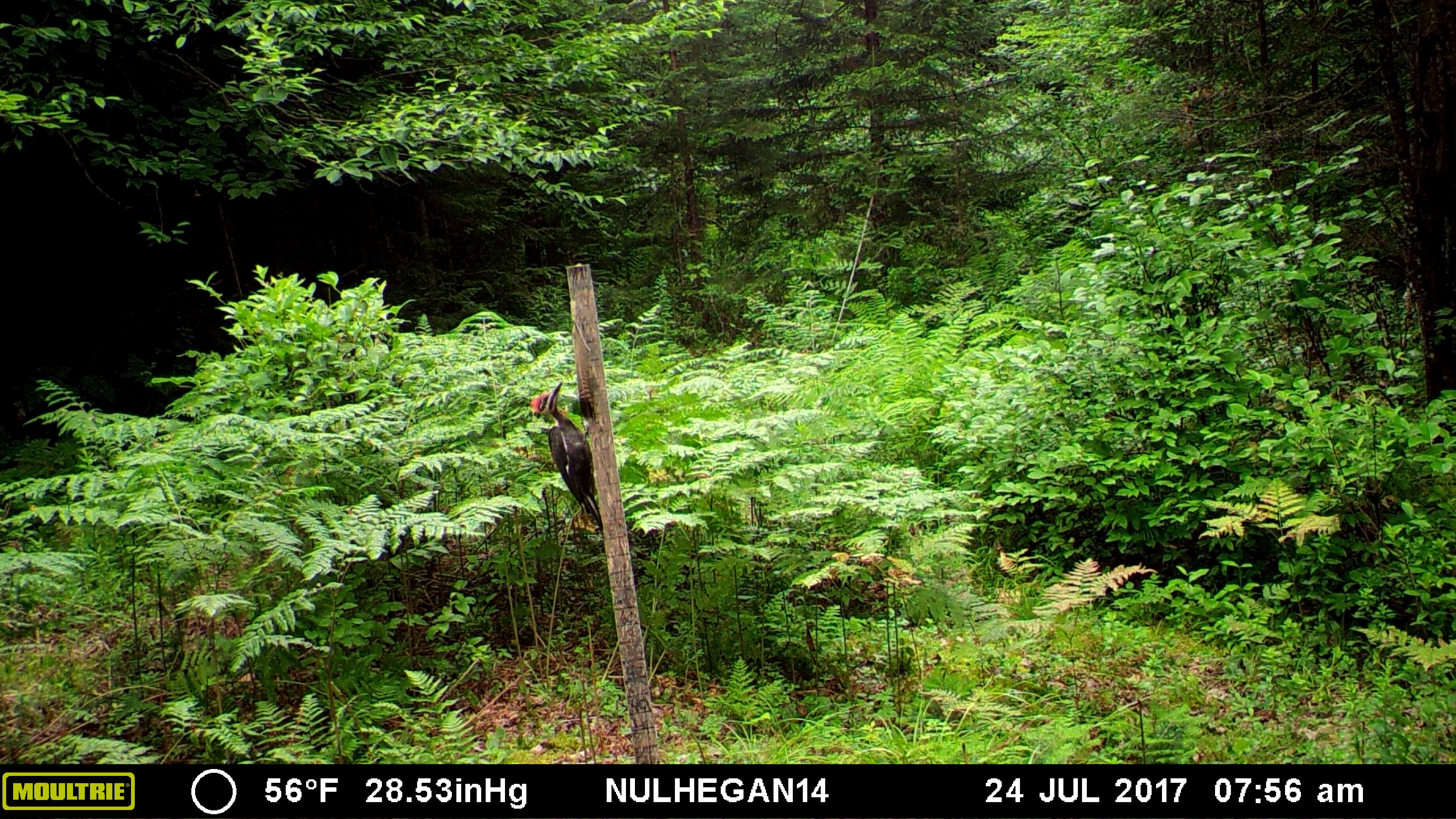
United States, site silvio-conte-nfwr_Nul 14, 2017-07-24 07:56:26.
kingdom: Animalia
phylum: Chordata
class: Aves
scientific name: Aves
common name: bird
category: bird sp.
Bird sp. (bird) (Aves).